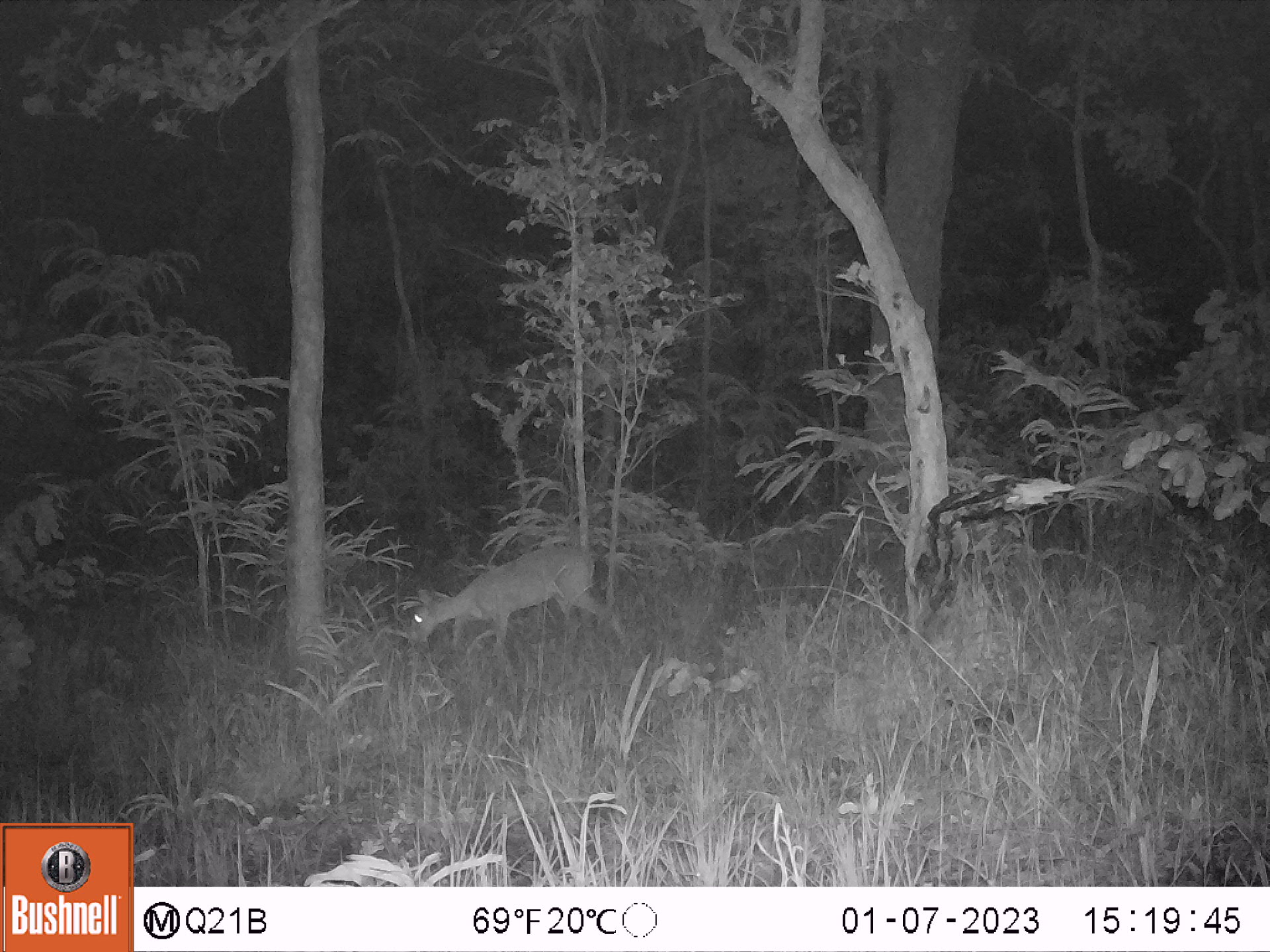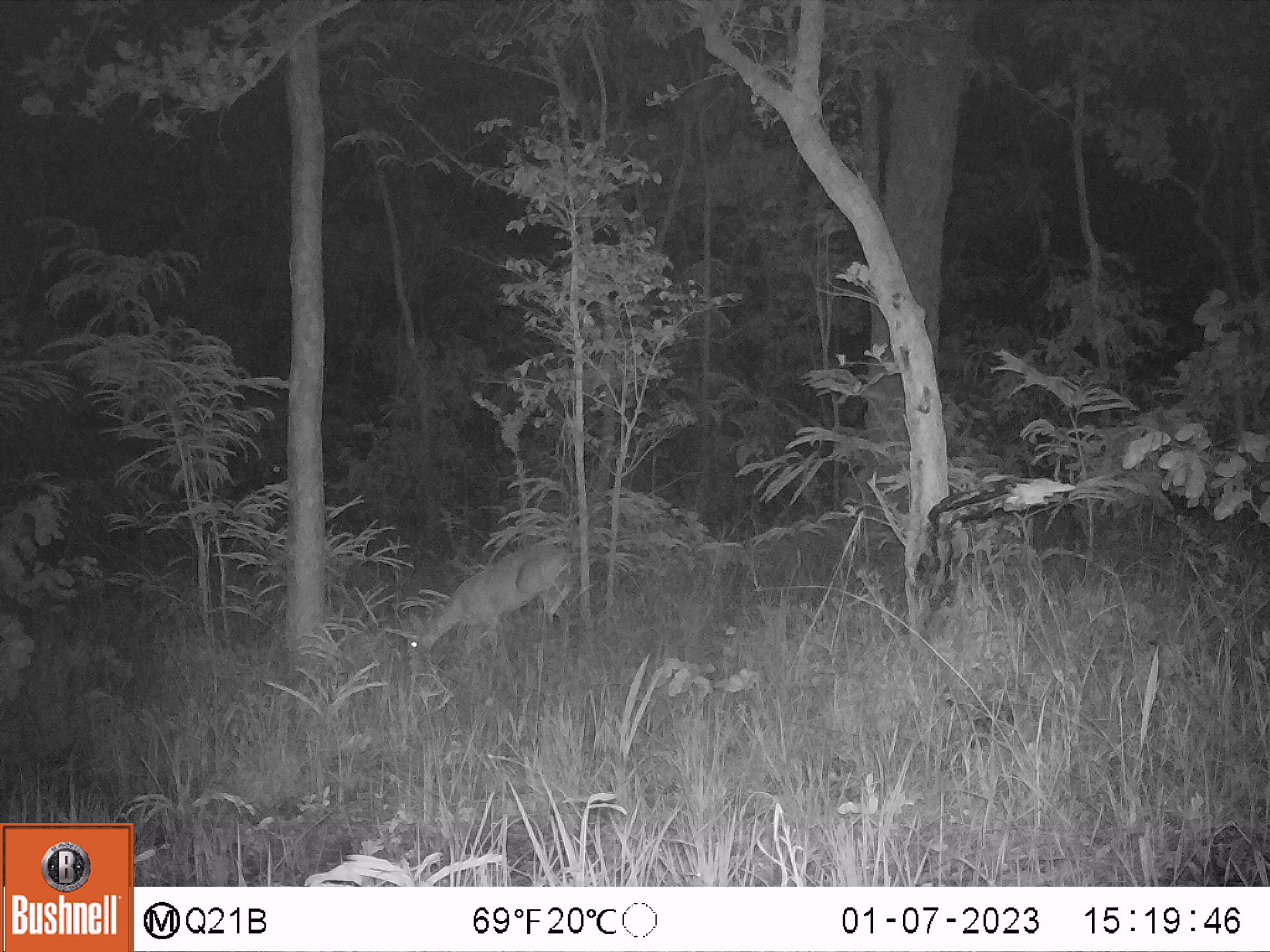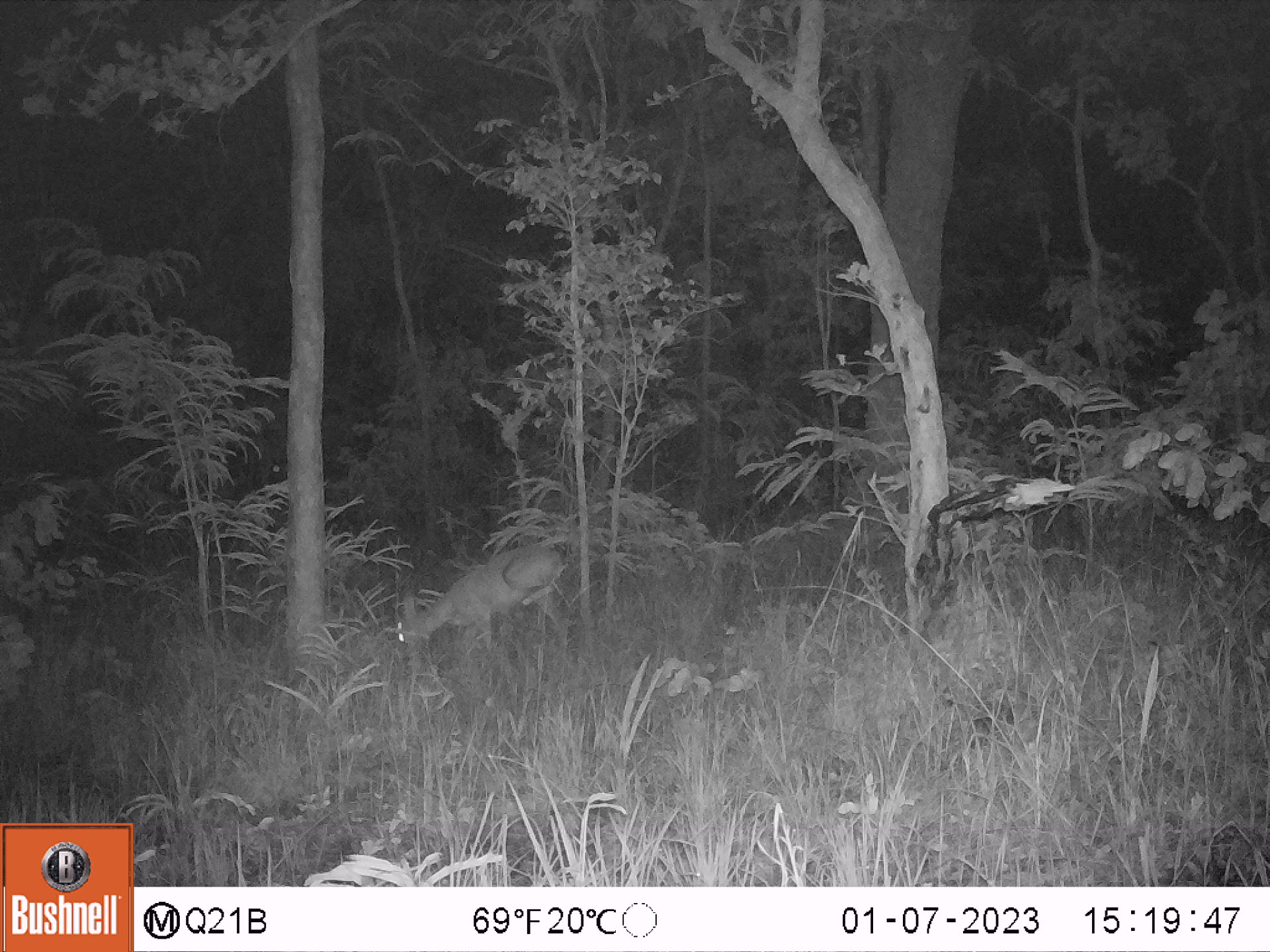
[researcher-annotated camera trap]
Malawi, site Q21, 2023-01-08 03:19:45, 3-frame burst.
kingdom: Animalia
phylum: Chordata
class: Mammalia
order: Artiodactyla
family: Bovidae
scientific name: Antilopinae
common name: small antelope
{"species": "small antelope (Antilopinae)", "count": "1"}